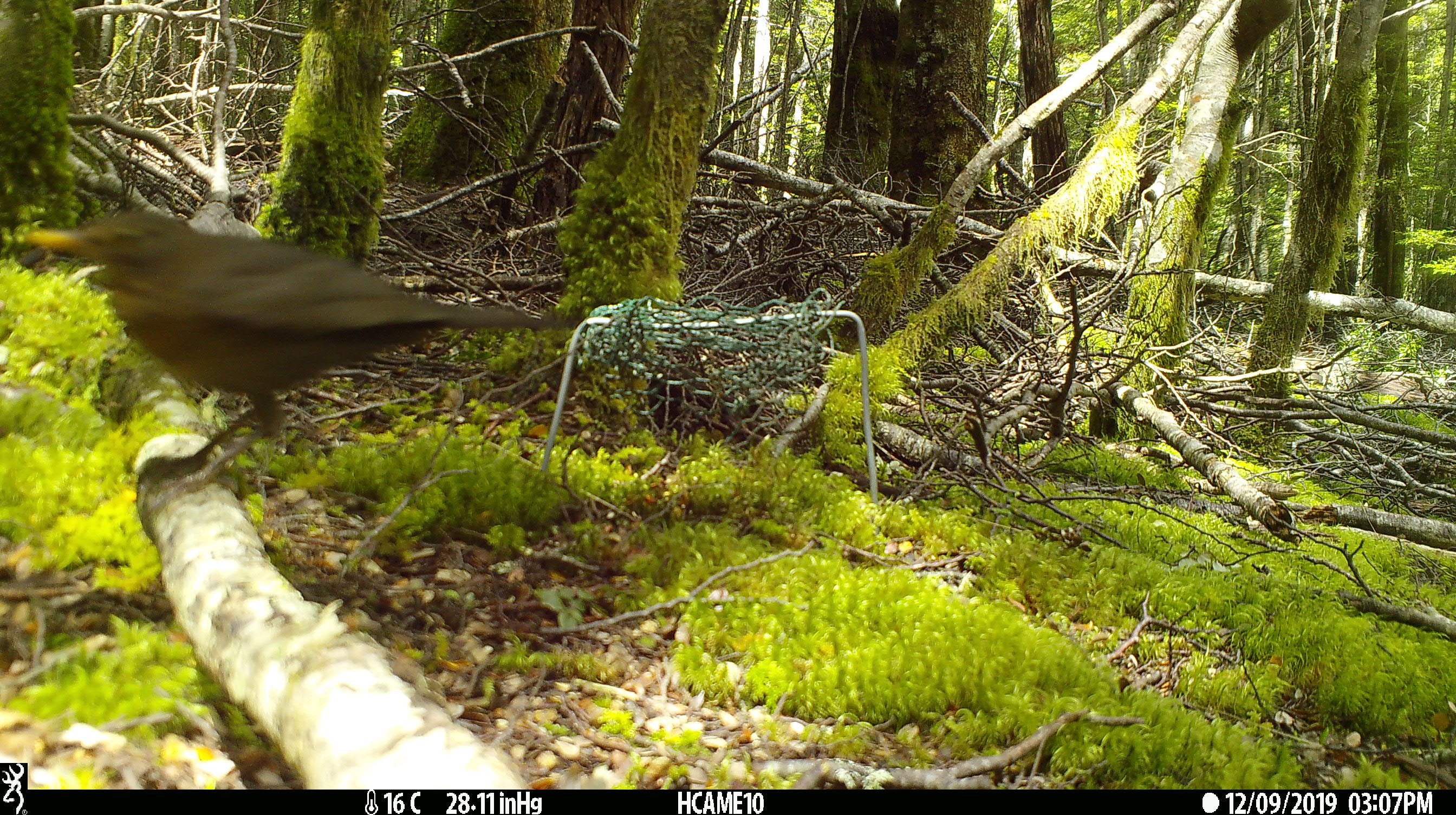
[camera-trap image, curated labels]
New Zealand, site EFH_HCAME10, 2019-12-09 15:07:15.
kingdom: Animalia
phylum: Chordata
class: Aves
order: Passeriformes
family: Turdidae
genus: Turdus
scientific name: Turdus merula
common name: eurasian blackbird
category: blackbird